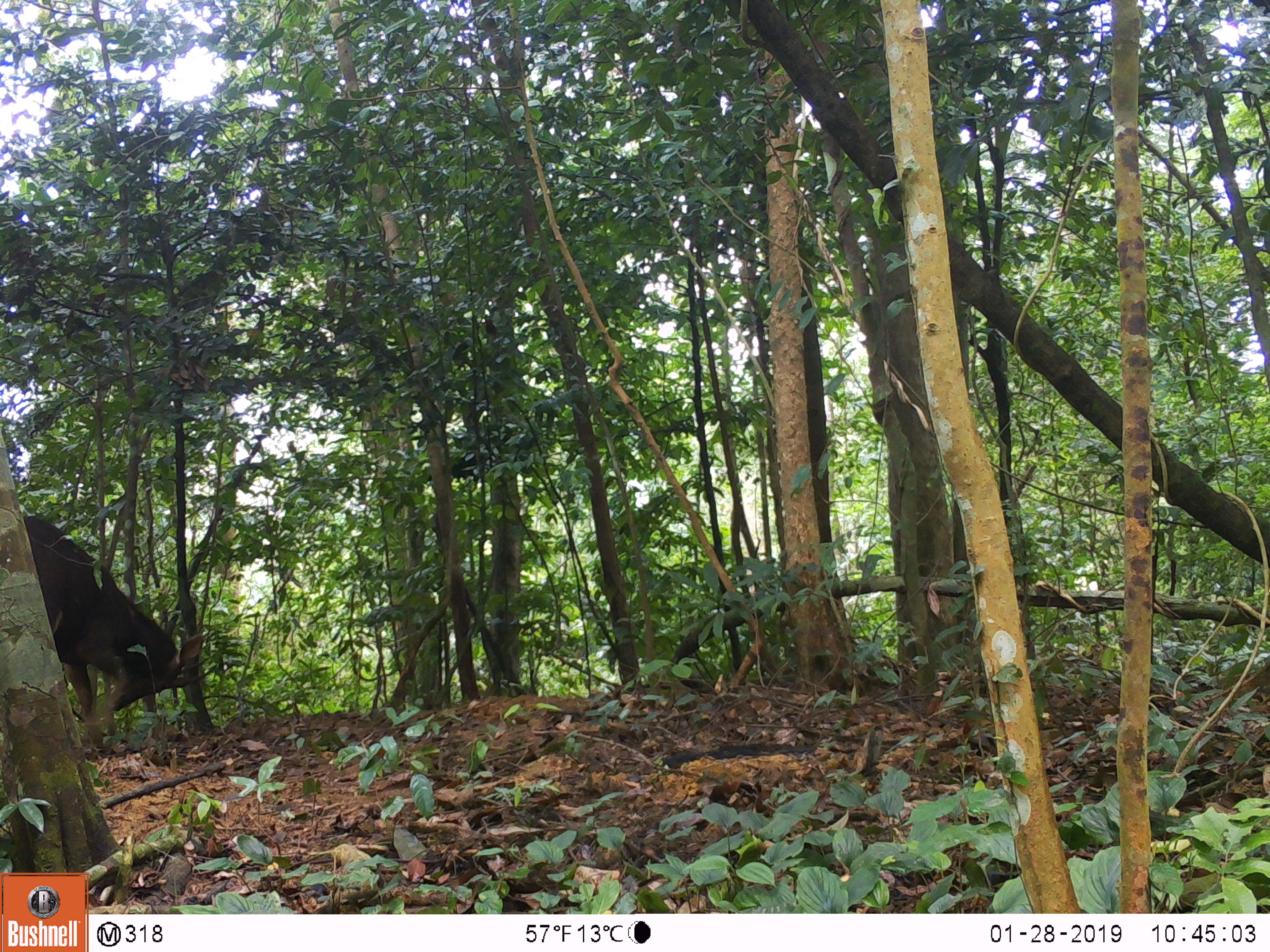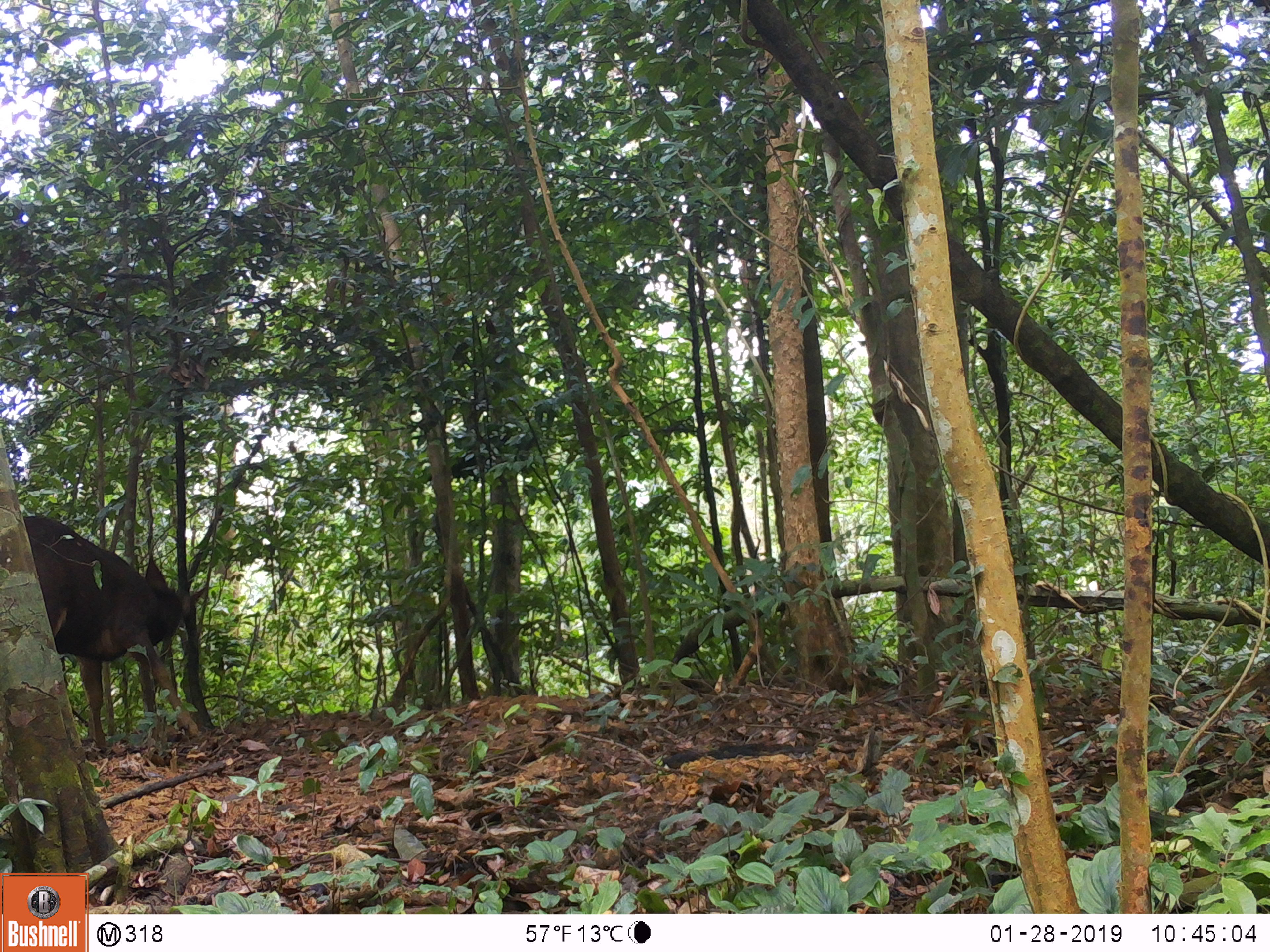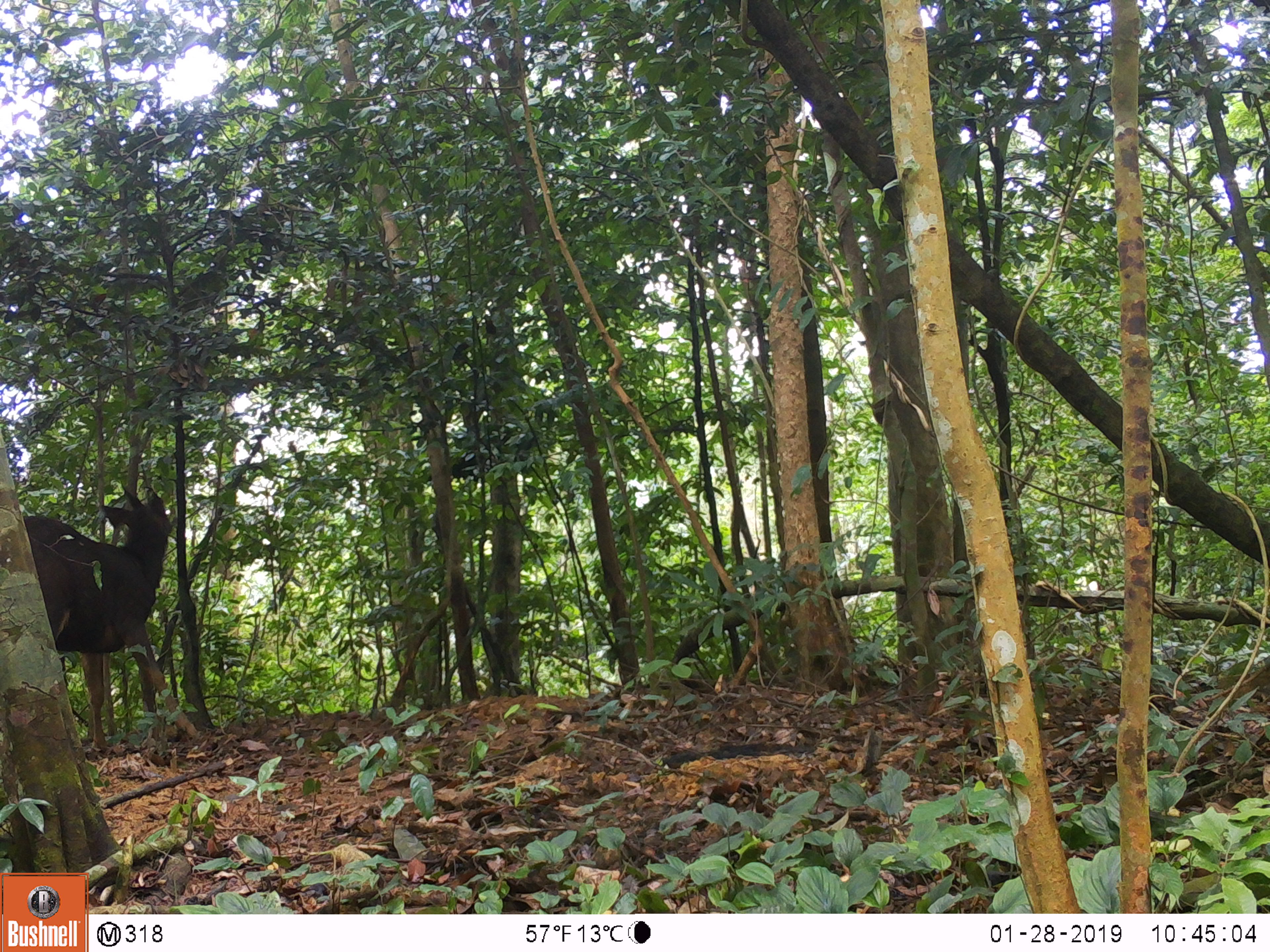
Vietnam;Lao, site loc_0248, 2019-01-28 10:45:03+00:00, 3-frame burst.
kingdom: Animalia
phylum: Chordata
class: Mammalia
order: Artiodactyla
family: Cervidae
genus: Rusa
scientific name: Rusa unicolor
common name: sambar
Sambar (Rusa unicolor). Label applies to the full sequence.